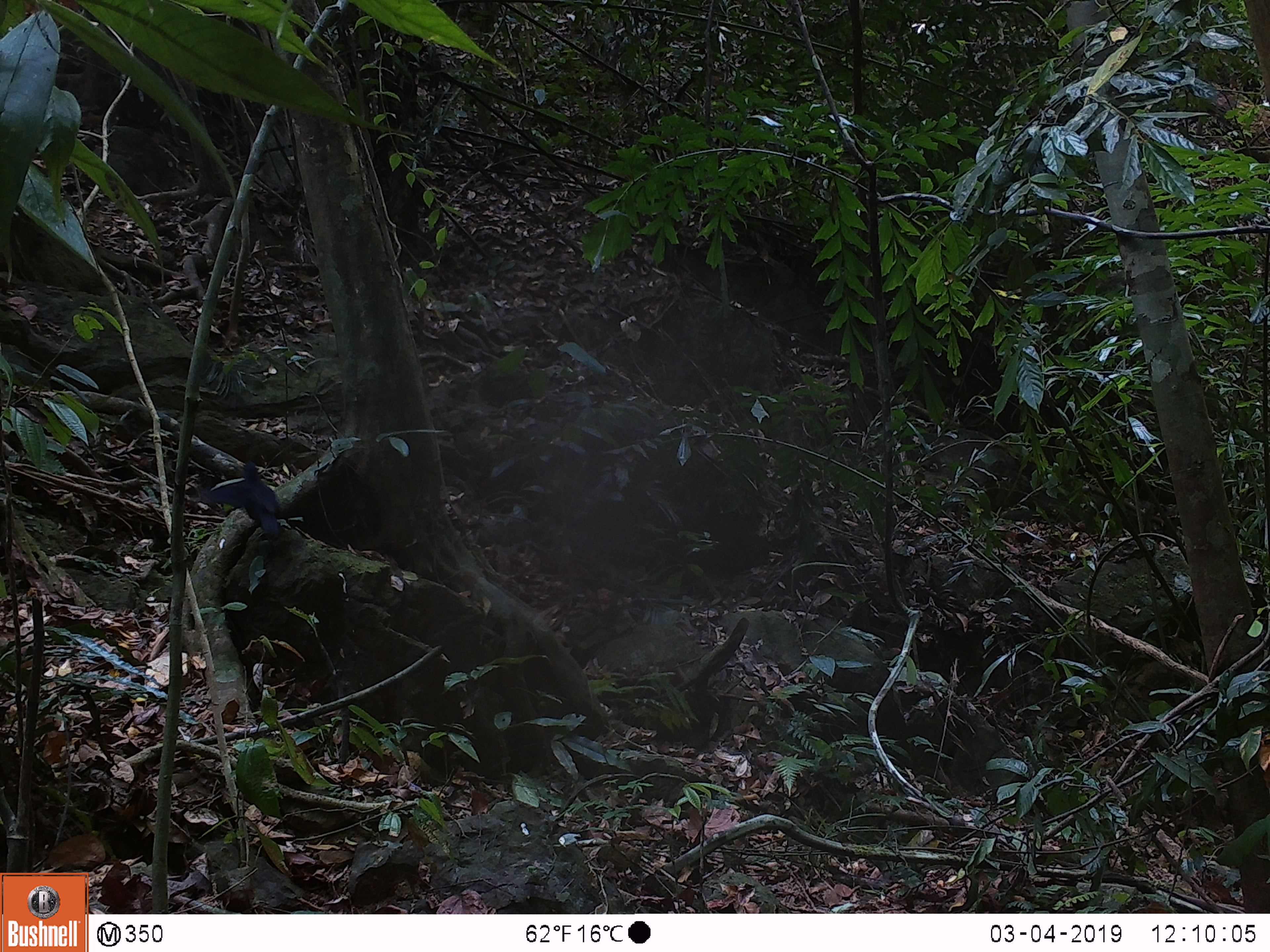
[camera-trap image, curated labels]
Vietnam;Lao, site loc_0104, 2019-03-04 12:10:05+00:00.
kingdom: Animalia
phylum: Chordata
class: Aves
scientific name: Aves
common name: bird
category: unidentified bird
Unidentified bird (bird) (Aves). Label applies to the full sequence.